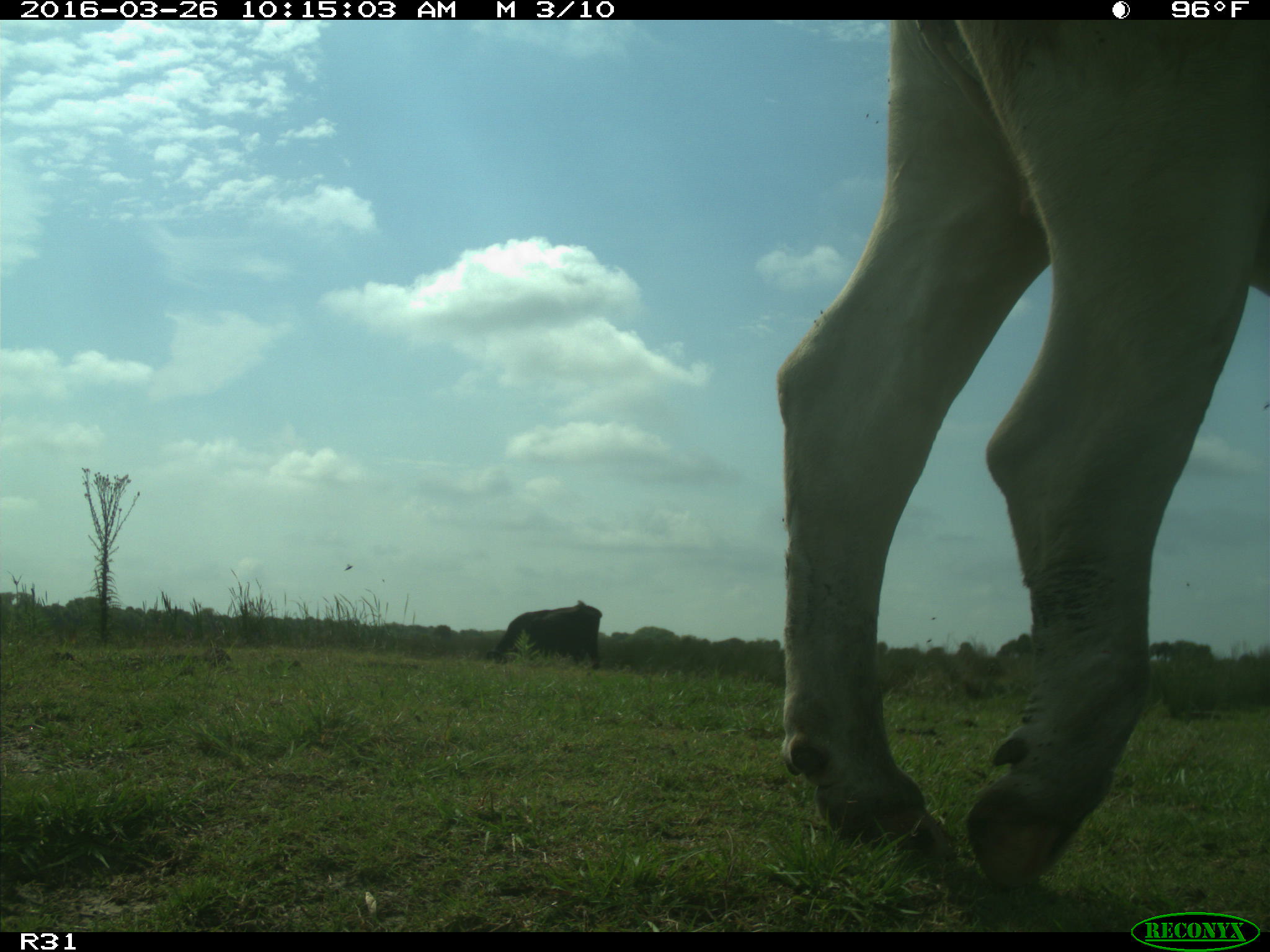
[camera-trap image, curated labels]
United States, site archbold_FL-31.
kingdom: Animalia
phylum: Chordata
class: Mammalia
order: Artiodactyla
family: Bovidae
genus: Bos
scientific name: Bos taurus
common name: domestic cow